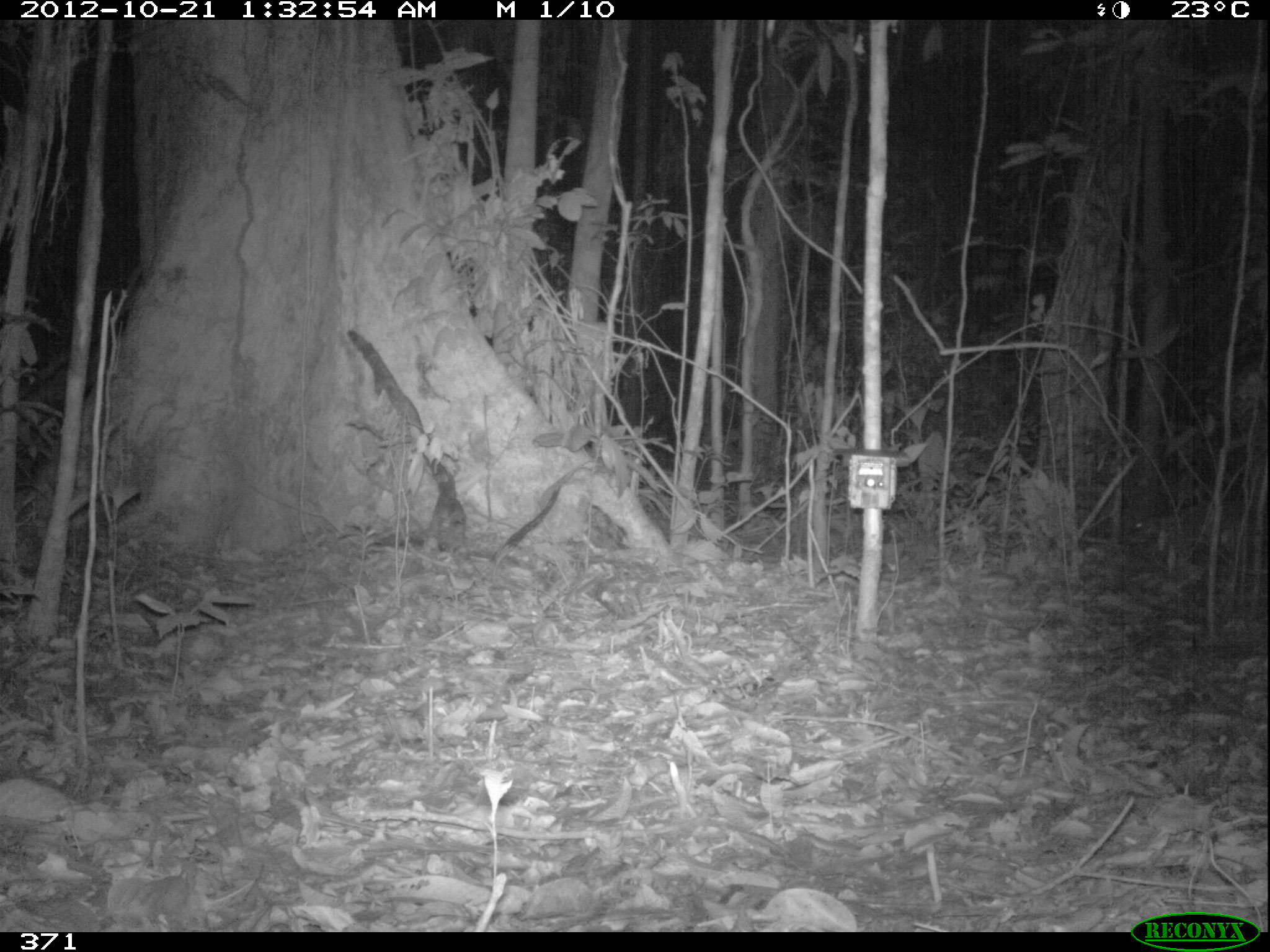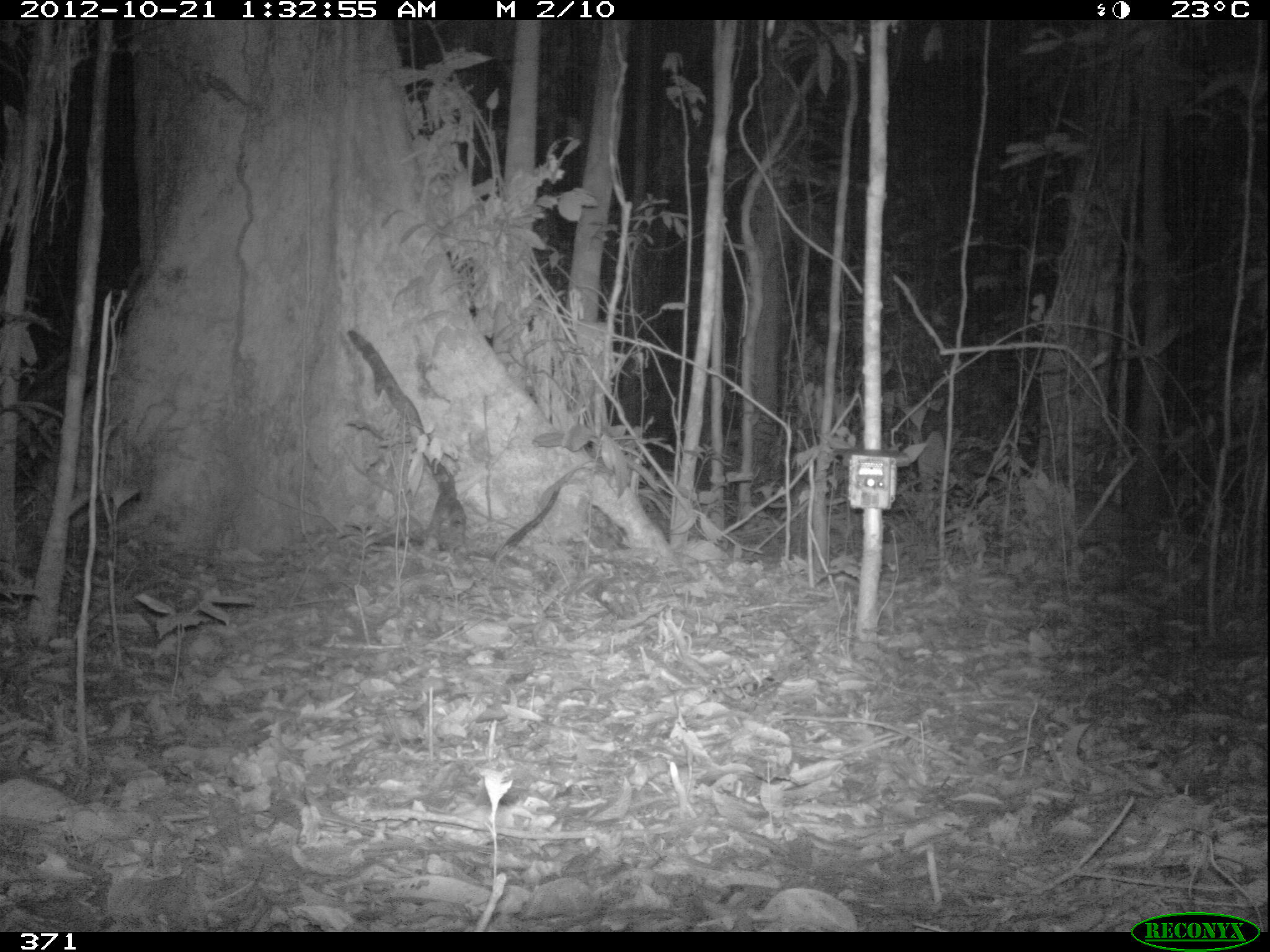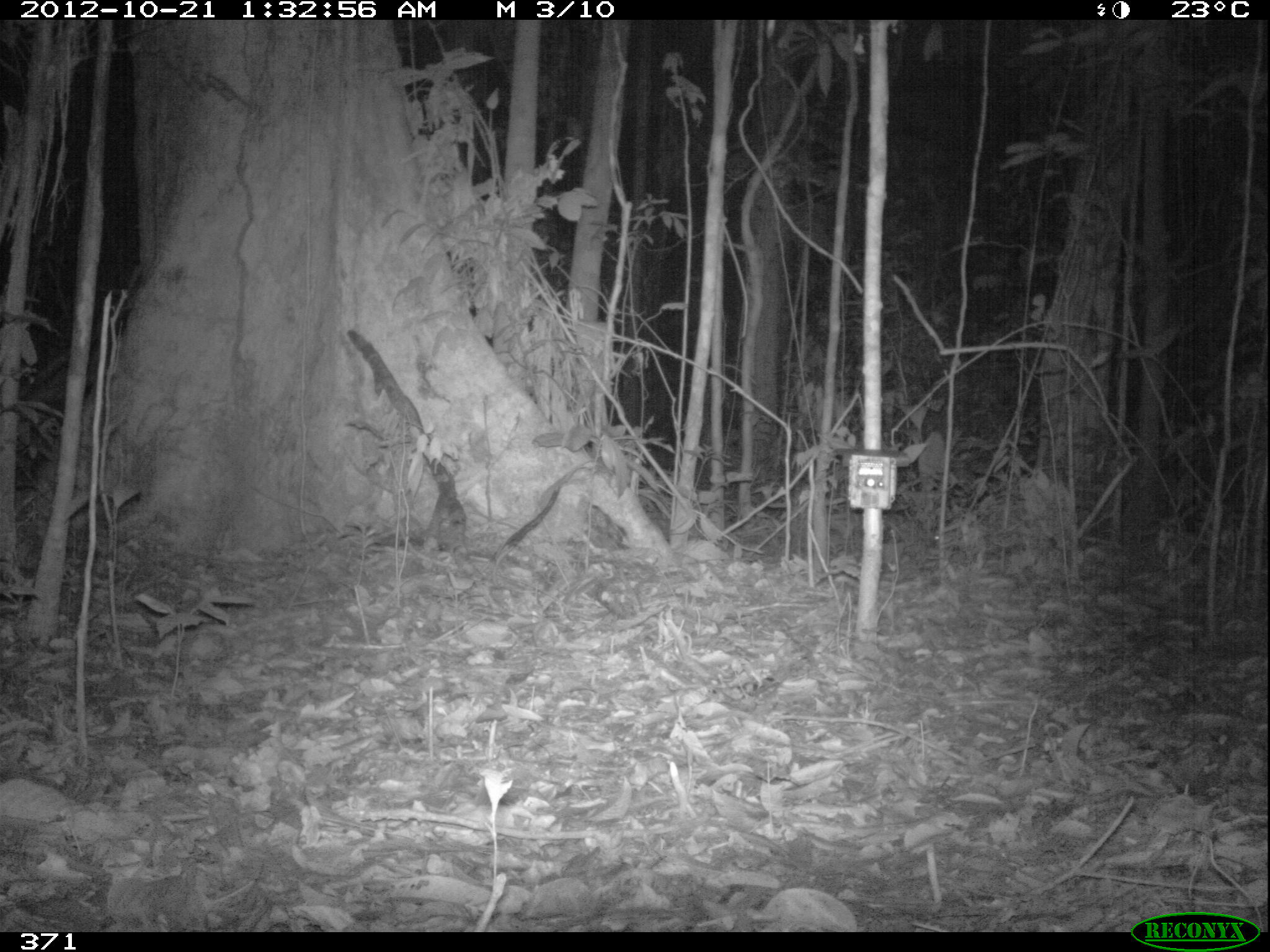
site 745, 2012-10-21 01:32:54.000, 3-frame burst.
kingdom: Animalia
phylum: Chordata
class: Mammalia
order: Rodentia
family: Cuniculidae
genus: Cuniculus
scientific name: Cuniculus paca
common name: spotted paca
Cuniculus paca (spotted paca).